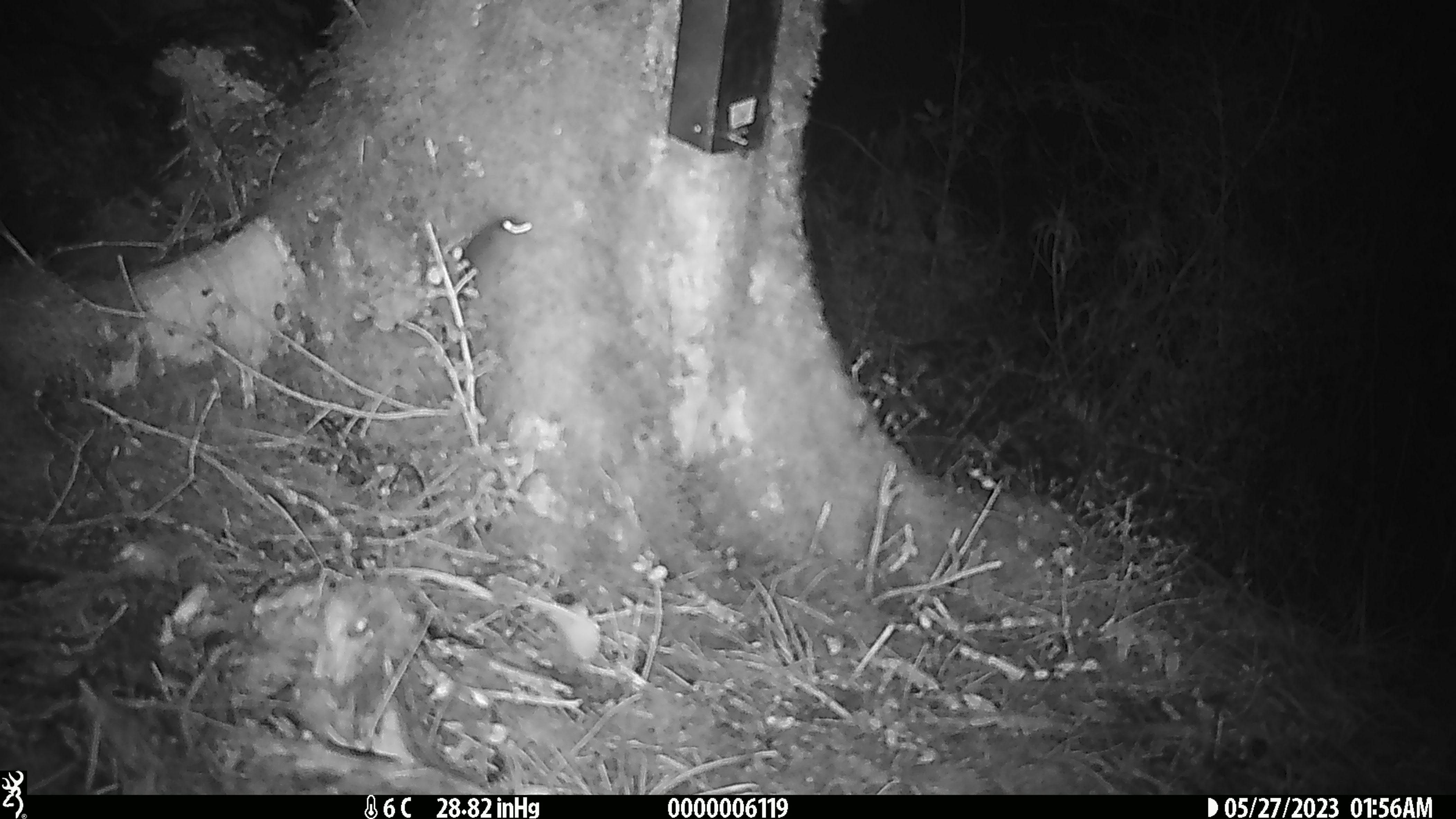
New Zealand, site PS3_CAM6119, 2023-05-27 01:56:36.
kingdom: Animalia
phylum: Chordata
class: Mammalia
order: Rodentia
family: Muridae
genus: Mus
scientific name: Mus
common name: mouse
Mouse (Mus).